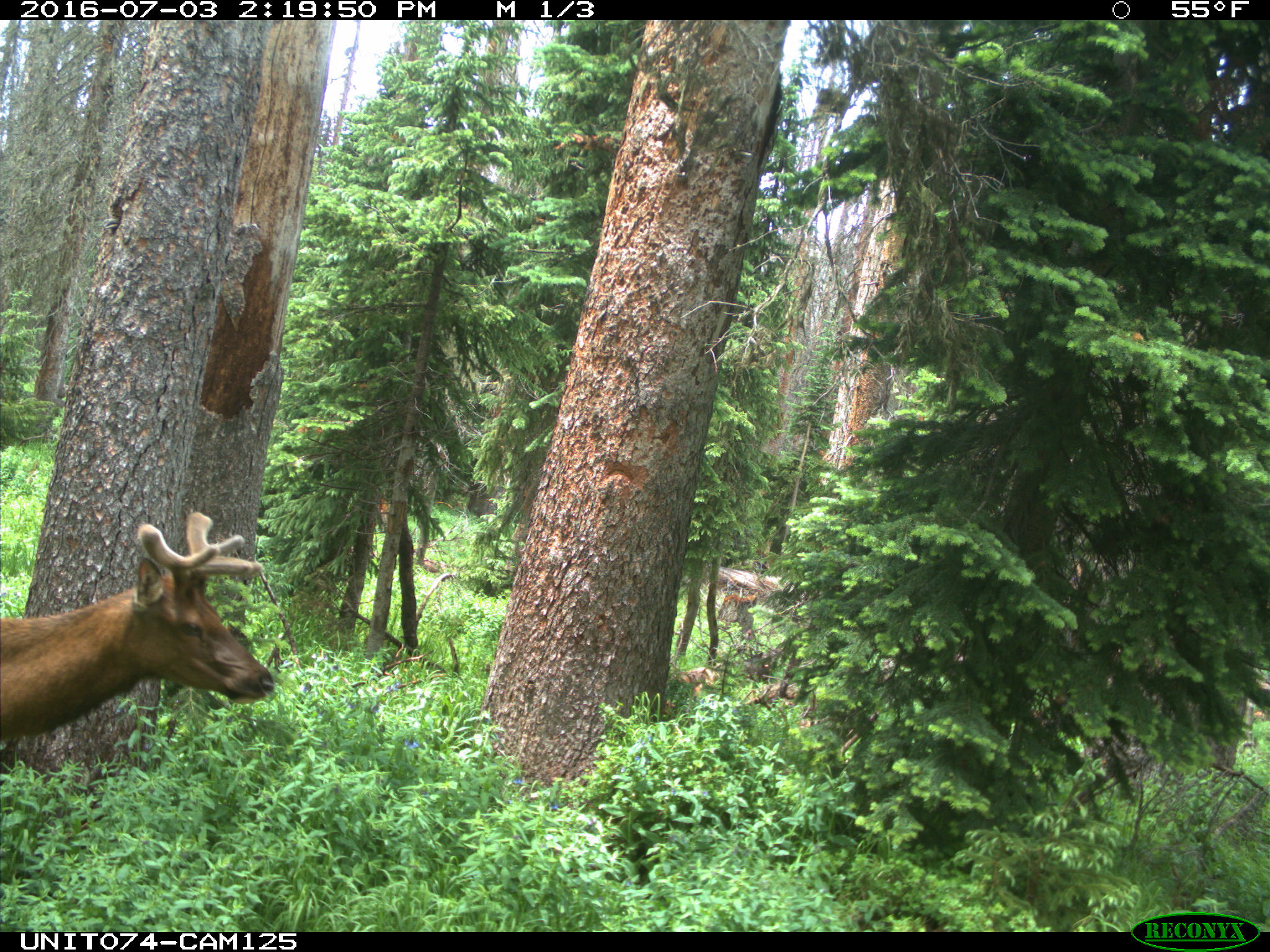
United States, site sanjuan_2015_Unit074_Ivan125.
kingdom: Animalia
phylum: Chordata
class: Mammalia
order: Artiodactyla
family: Cervidae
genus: Cervus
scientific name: Cervus elaphus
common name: red deer